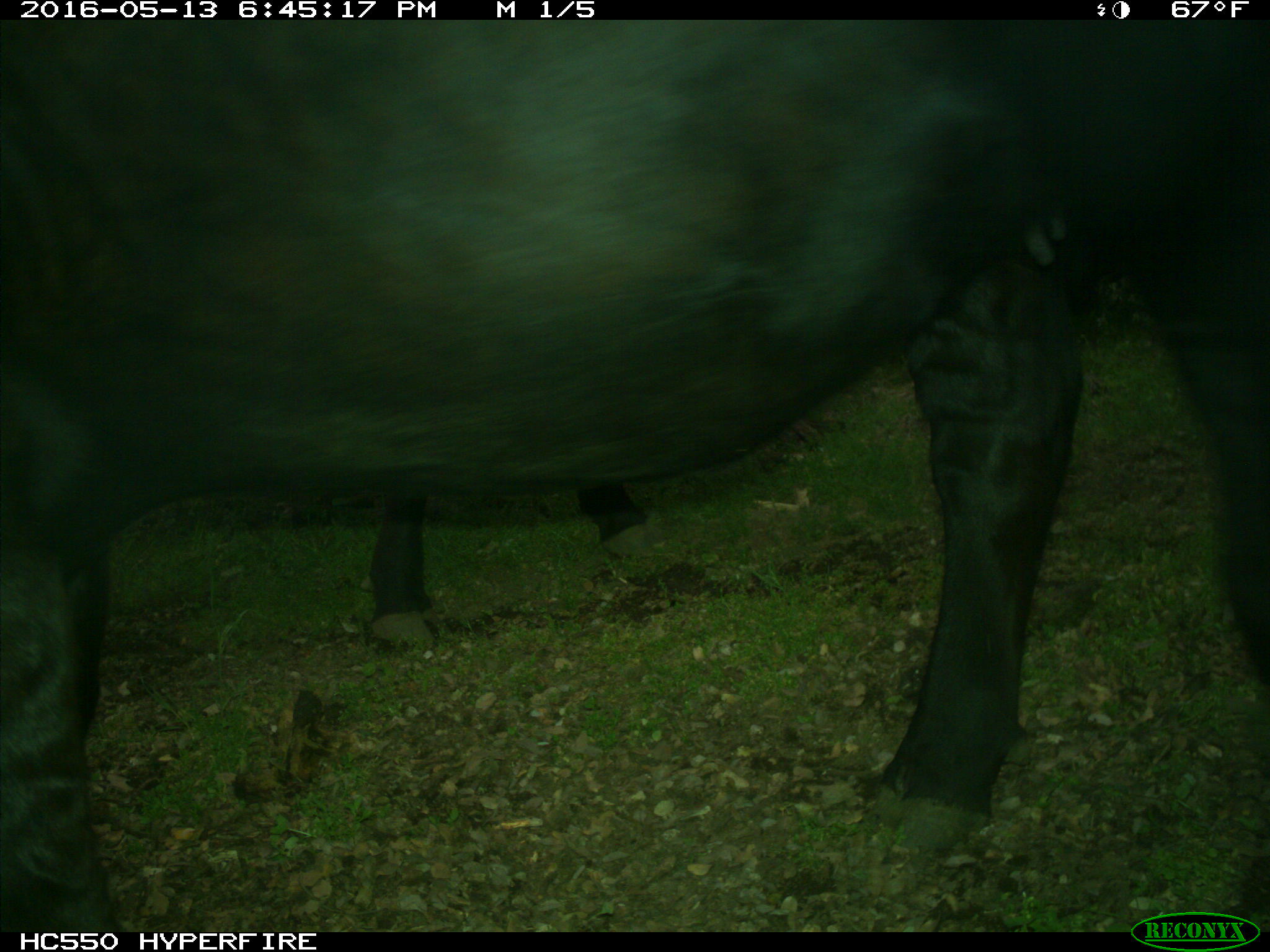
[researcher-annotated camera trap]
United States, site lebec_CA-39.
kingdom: Animalia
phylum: Chordata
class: Mammalia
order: Artiodactyla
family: Bovidae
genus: Bos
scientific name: Bos taurus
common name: domestic cow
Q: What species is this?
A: Bos taurus (domestic cow).